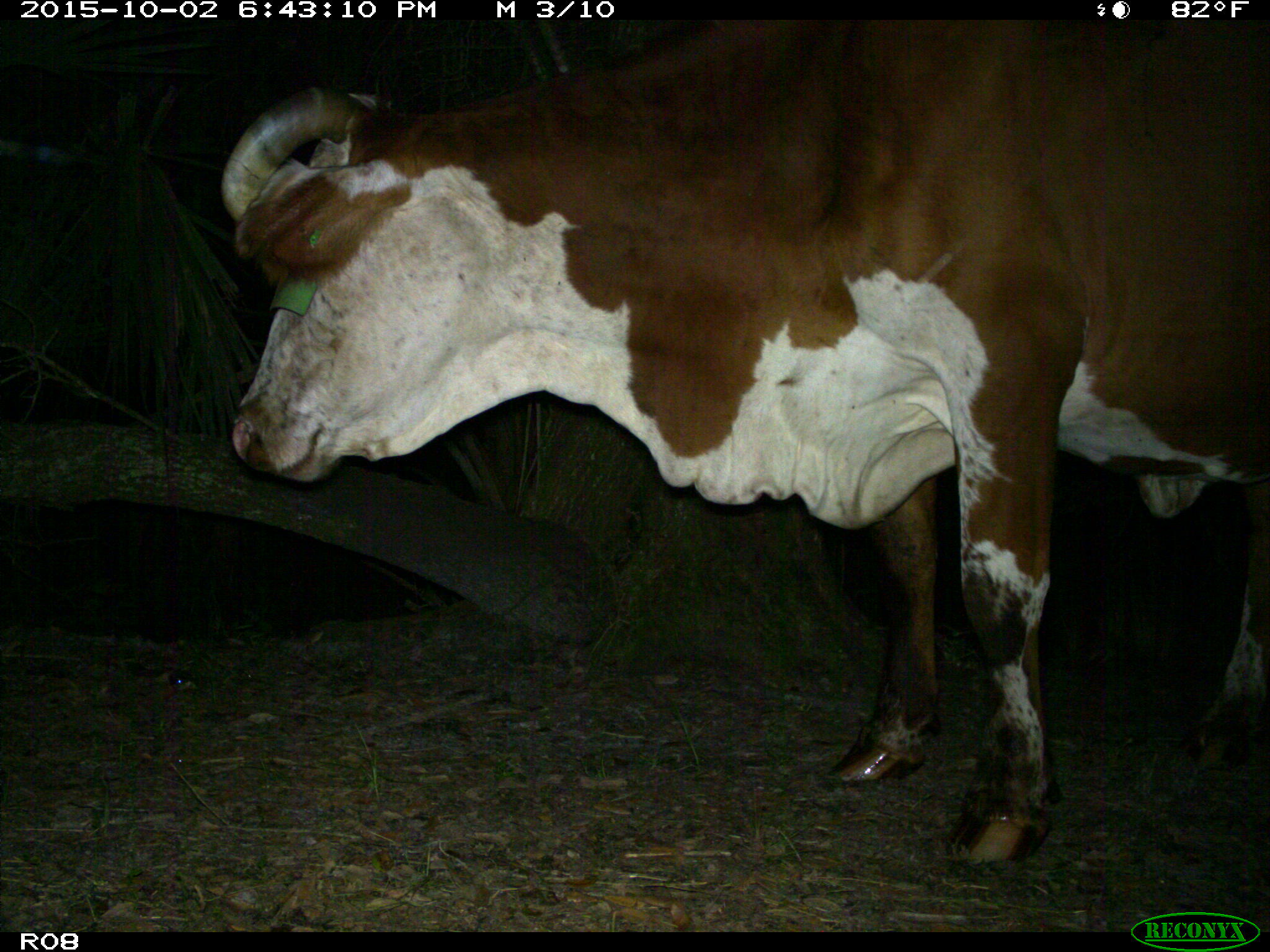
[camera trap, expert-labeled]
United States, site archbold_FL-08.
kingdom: Animalia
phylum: Chordata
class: Mammalia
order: Artiodactyla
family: Bovidae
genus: Bos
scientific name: Bos taurus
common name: domestic cow